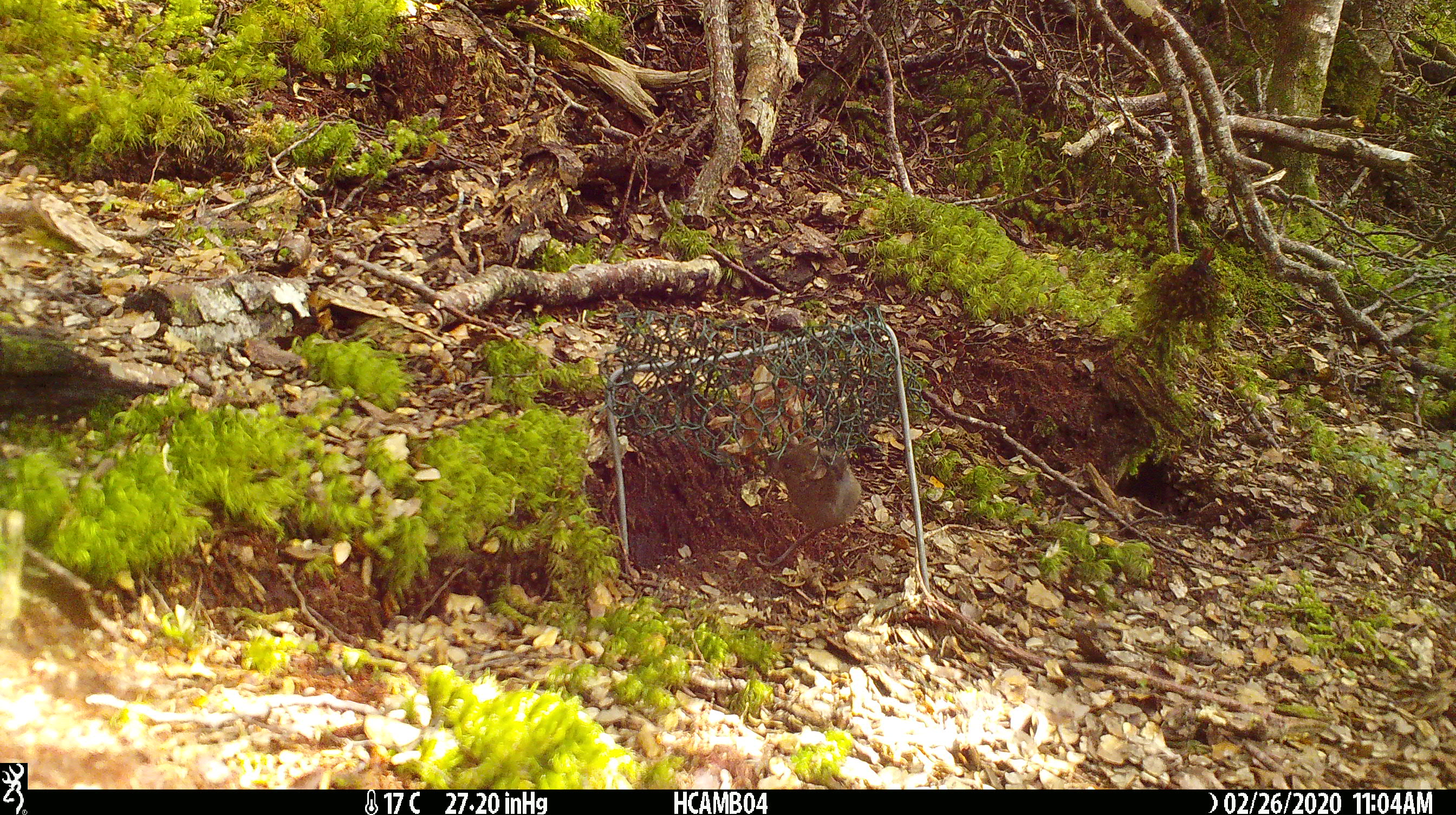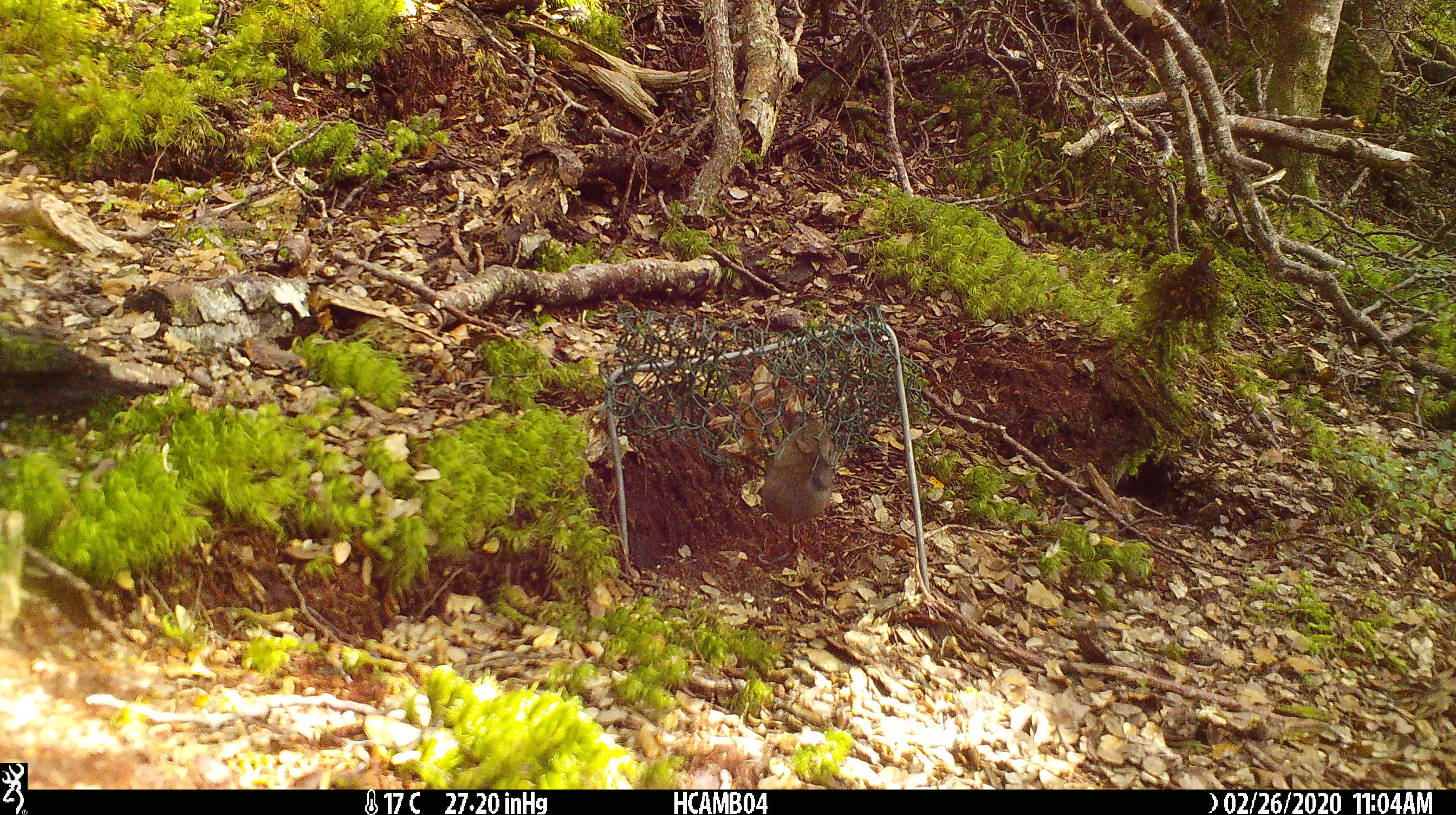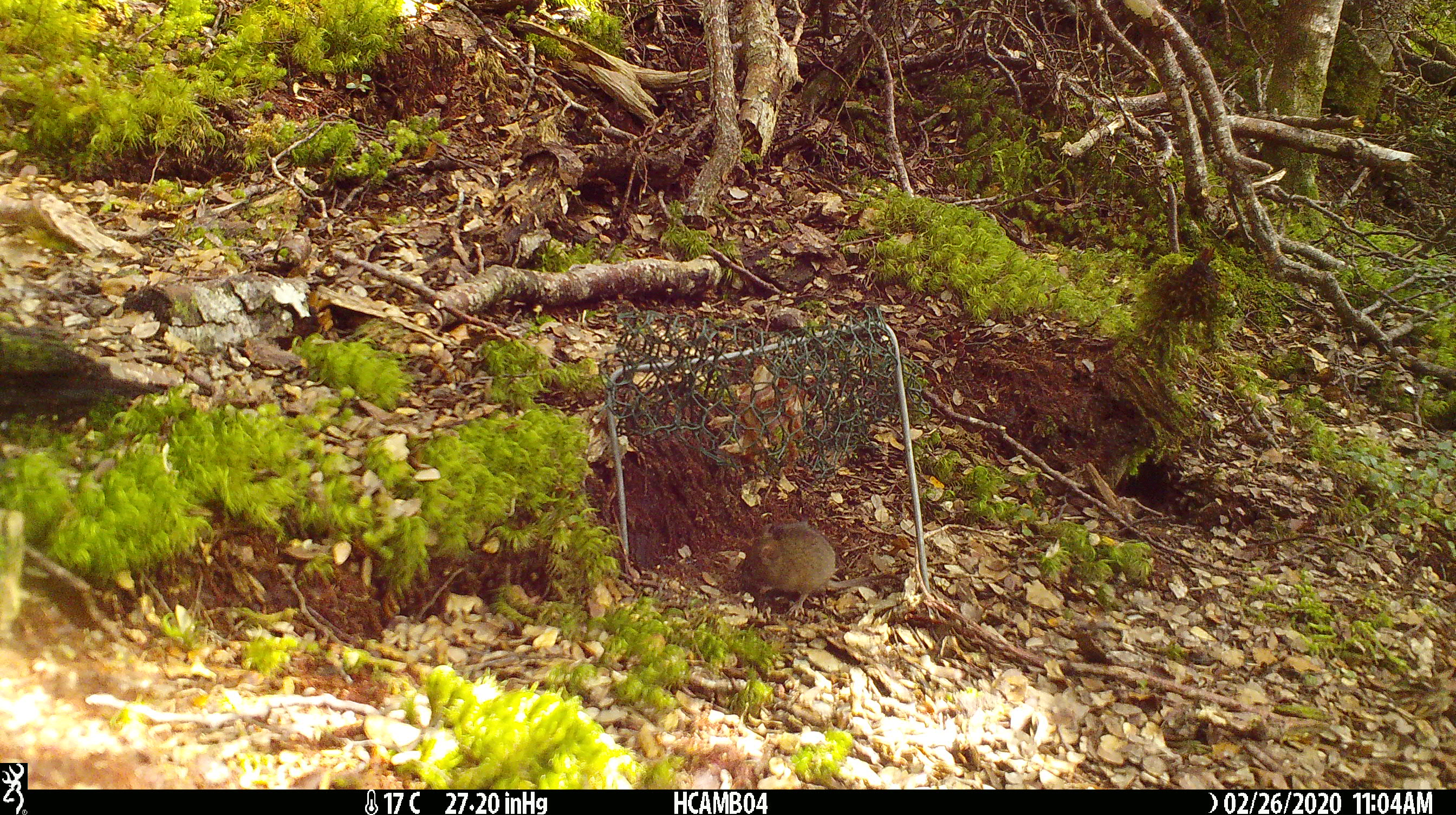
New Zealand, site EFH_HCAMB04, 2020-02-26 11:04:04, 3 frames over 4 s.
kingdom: Animalia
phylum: Chordata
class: Mammalia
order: Rodentia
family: Muridae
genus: Mus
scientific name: Mus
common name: mouse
Mouse (Mus).